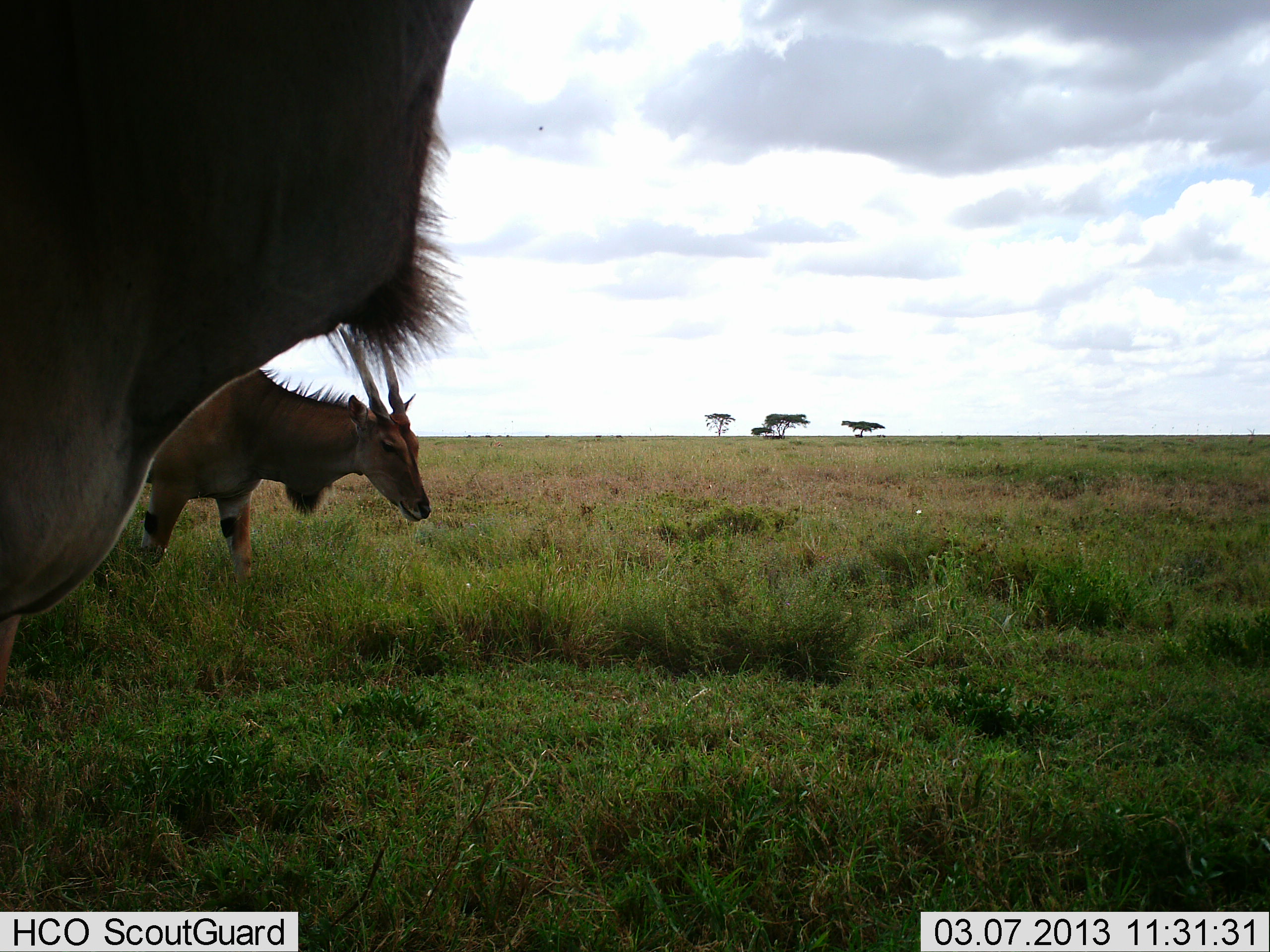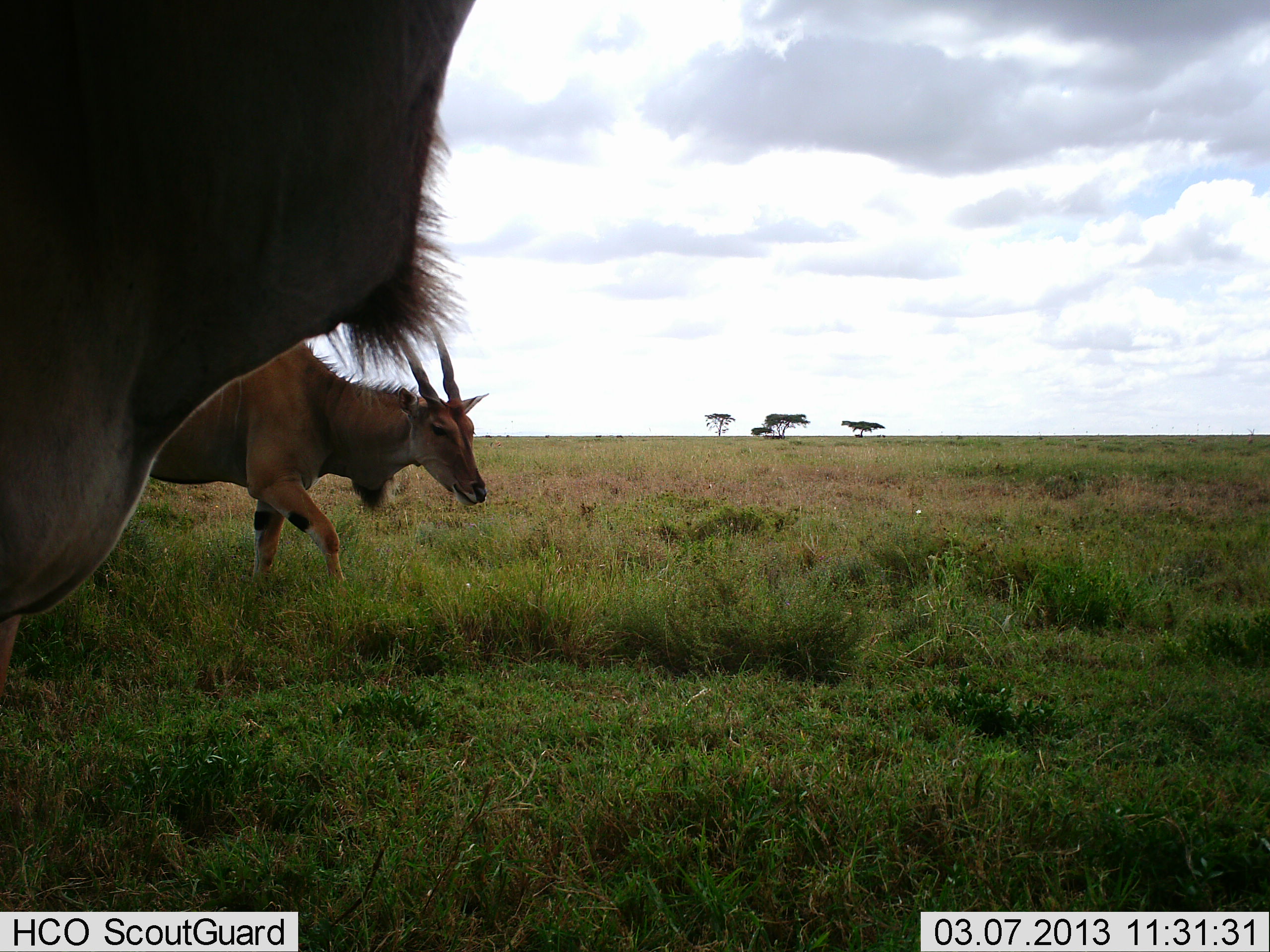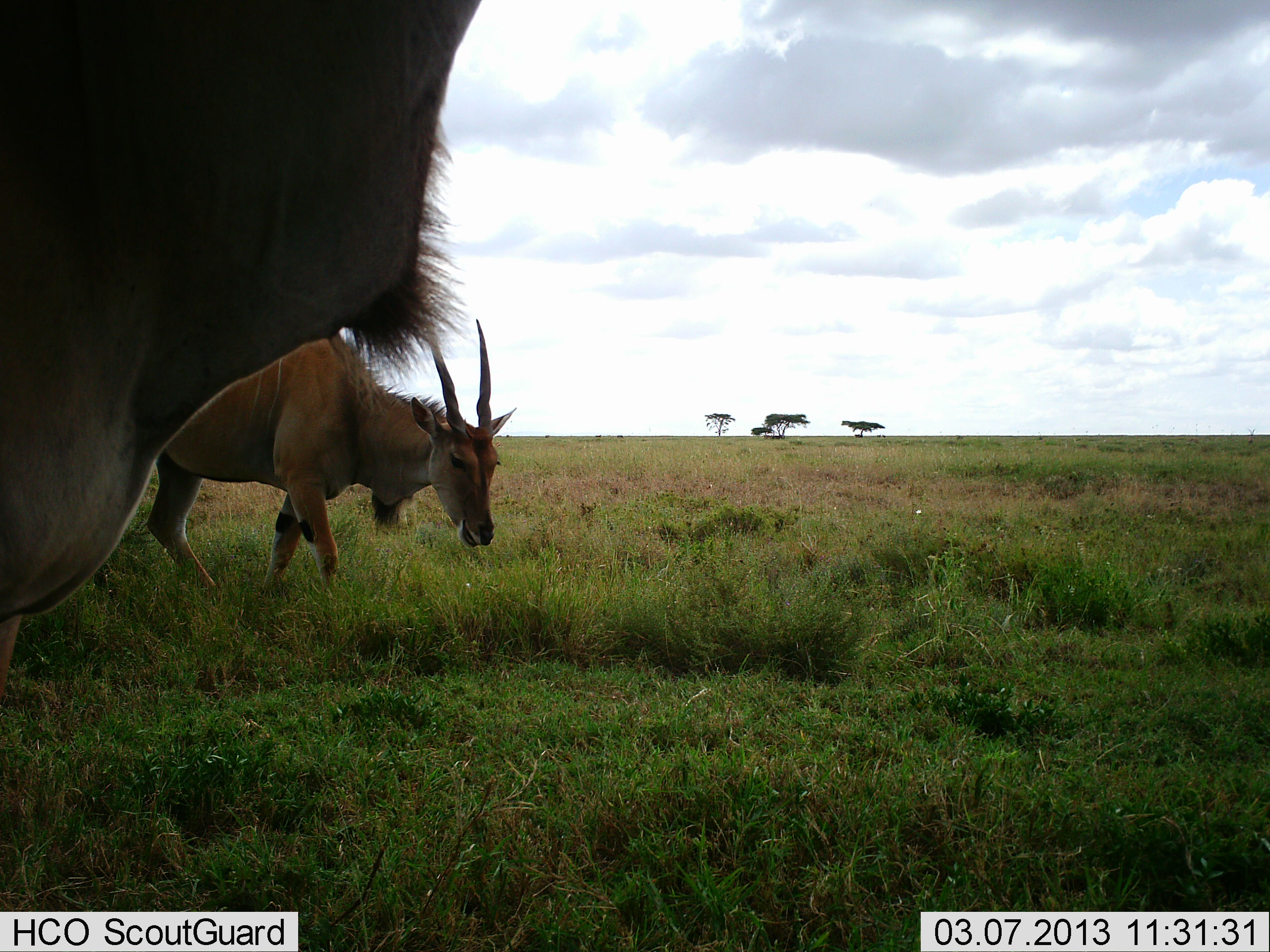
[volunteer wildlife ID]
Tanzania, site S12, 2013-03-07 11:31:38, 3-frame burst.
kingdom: Animalia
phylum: Chordata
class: Mammalia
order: Artiodactyla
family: Bovidae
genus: Tragelaphus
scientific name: Tragelaphus oryx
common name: eland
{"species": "eland (Tragelaphus oryx)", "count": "2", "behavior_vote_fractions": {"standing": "86%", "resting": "3%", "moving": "86%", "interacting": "0%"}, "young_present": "0%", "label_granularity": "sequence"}